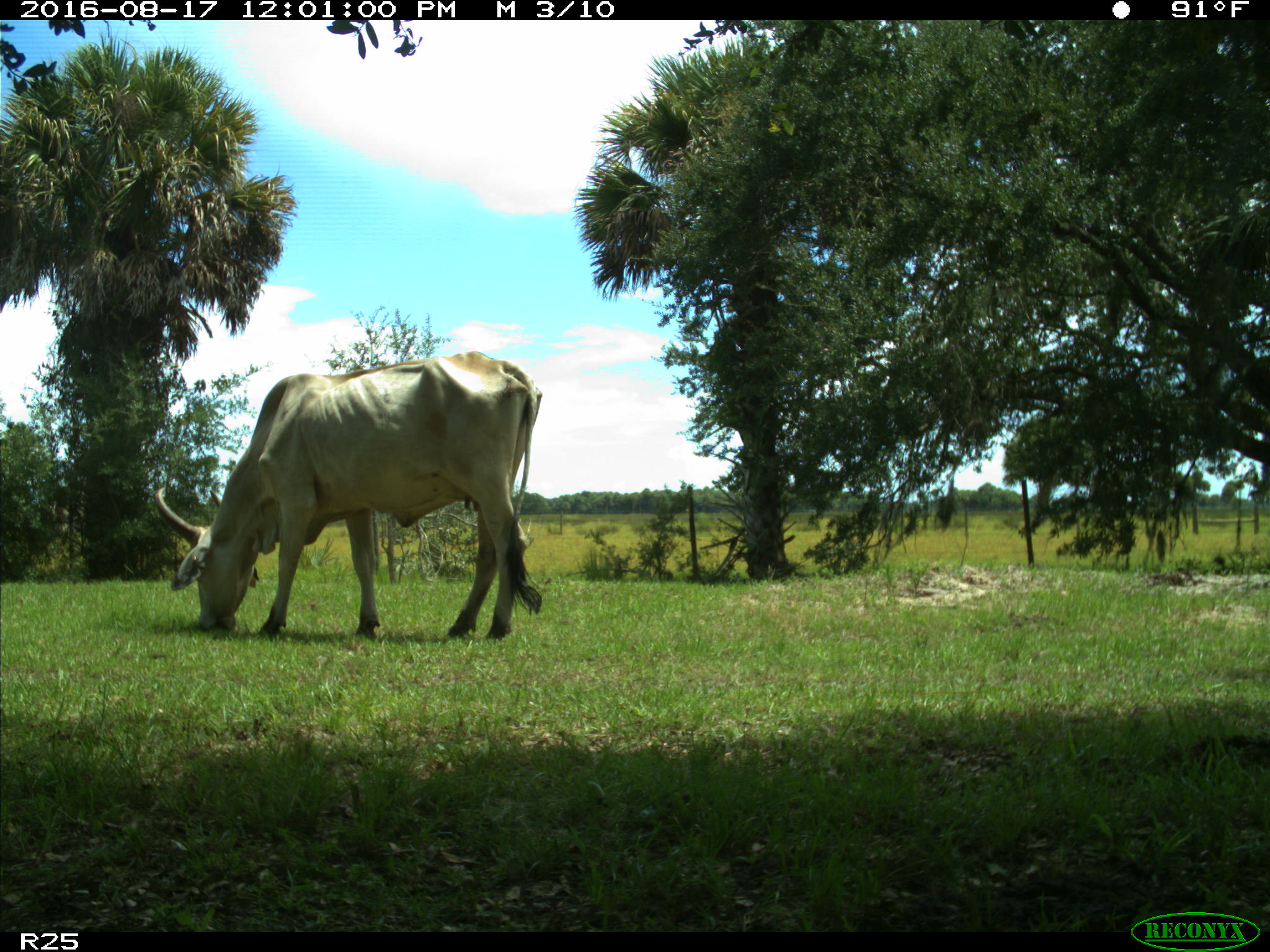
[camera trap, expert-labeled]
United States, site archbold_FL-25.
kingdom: Animalia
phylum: Chordata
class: Mammalia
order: Artiodactyla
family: Bovidae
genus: Bos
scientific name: Bos taurus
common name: domestic cow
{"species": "Bos taurus (domestic cow)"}